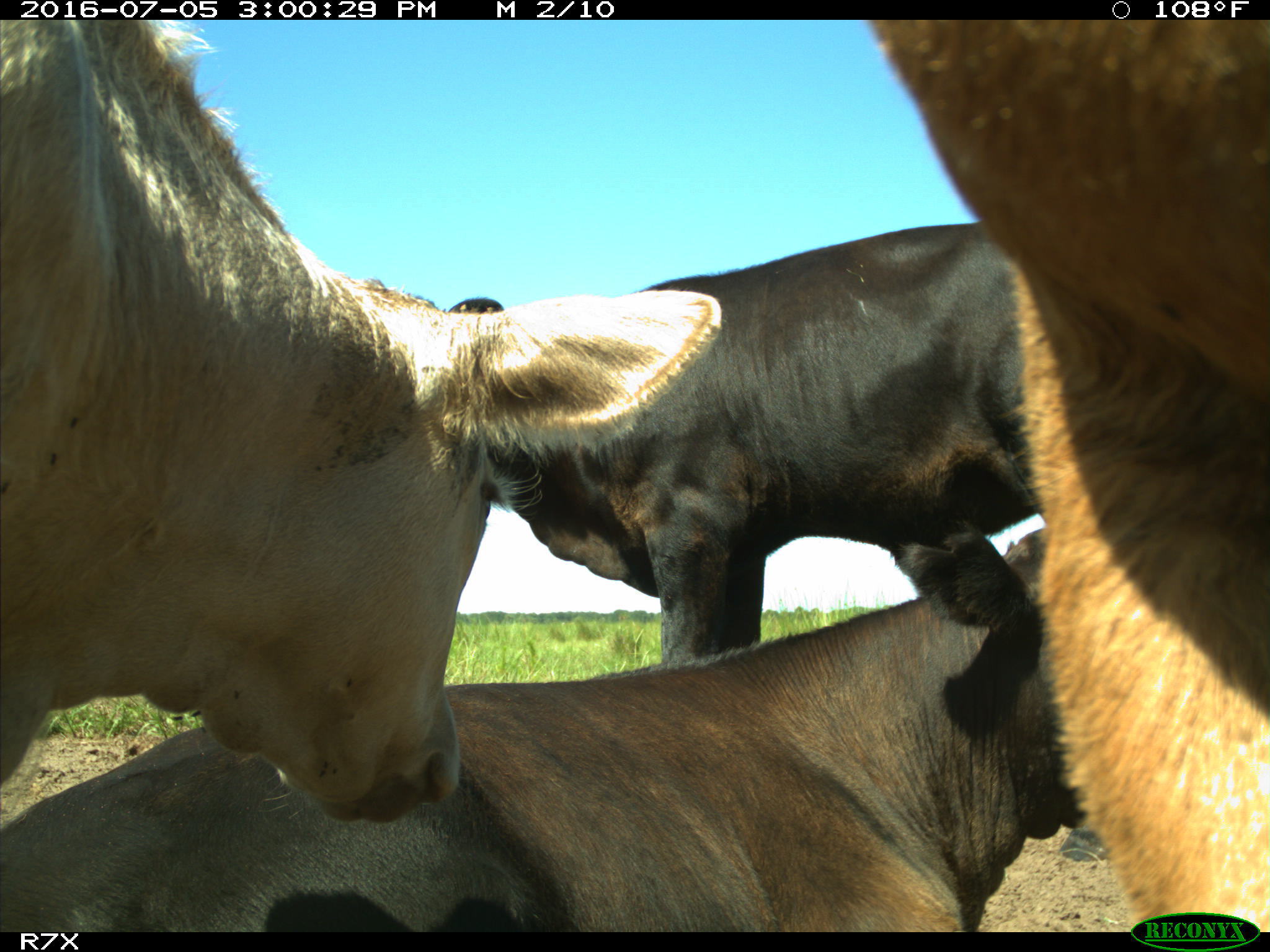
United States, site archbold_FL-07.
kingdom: Animalia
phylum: Chordata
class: Mammalia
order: Artiodactyla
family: Bovidae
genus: Bos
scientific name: Bos taurus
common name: domestic cow